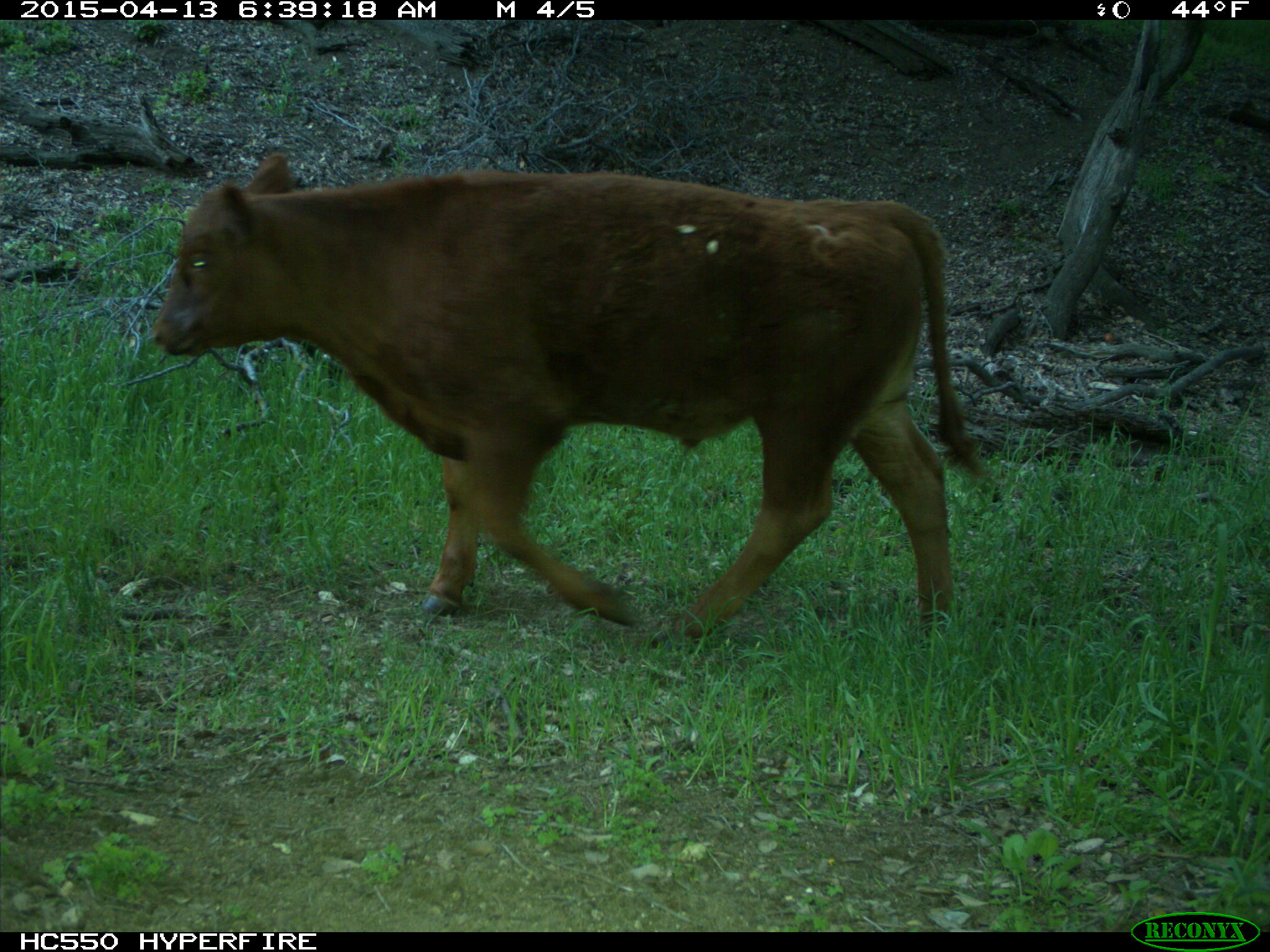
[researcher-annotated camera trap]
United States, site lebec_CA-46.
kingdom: Animalia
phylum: Chordata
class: Mammalia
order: Artiodactyla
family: Bovidae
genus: Bos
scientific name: Bos taurus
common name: domestic cow